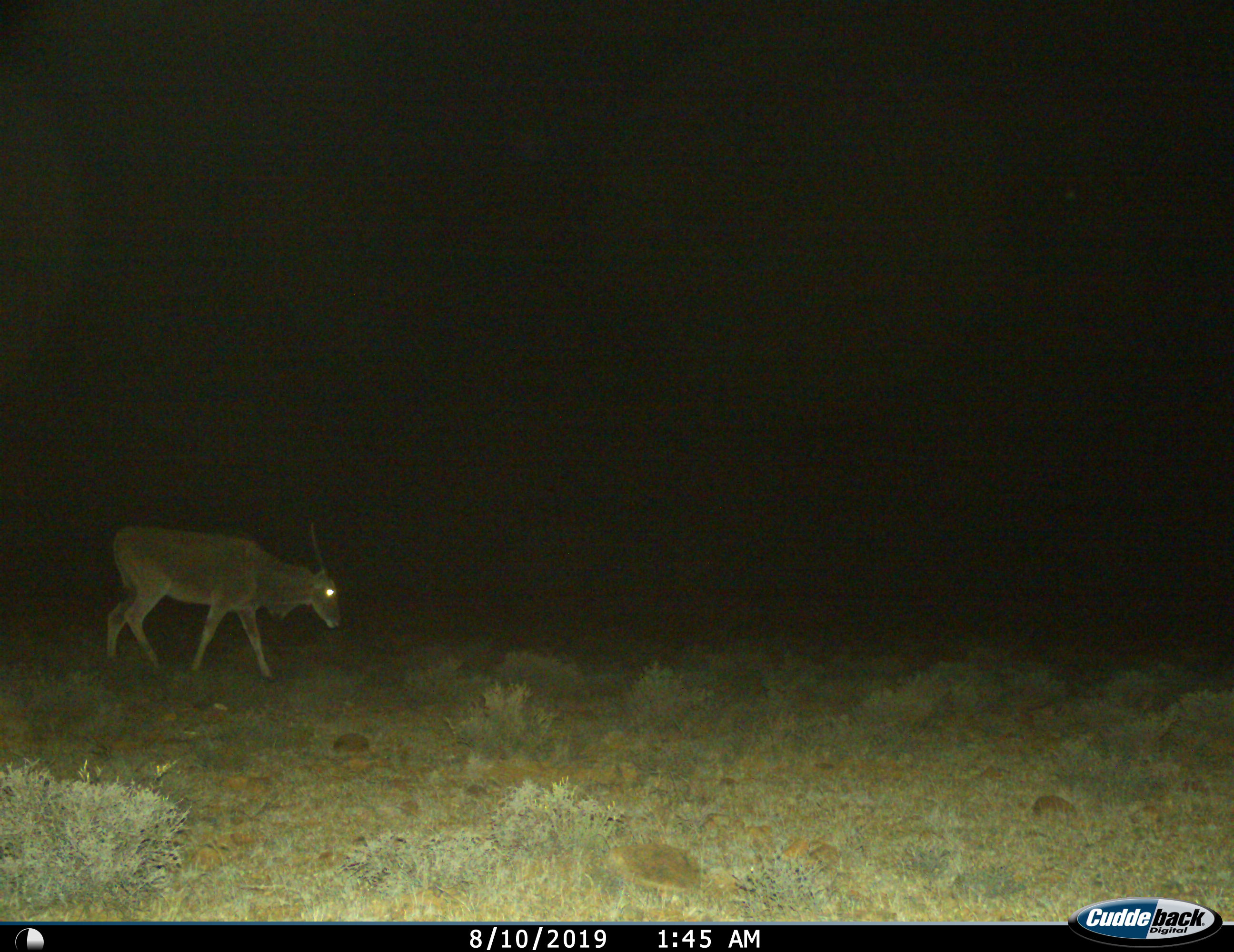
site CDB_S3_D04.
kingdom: Animalia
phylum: Chordata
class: Mammalia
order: Artiodactyla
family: Bovidae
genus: Tragelaphus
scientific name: Tragelaphus oryx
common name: eland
Eland (Tragelaphus oryx), count 1. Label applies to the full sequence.